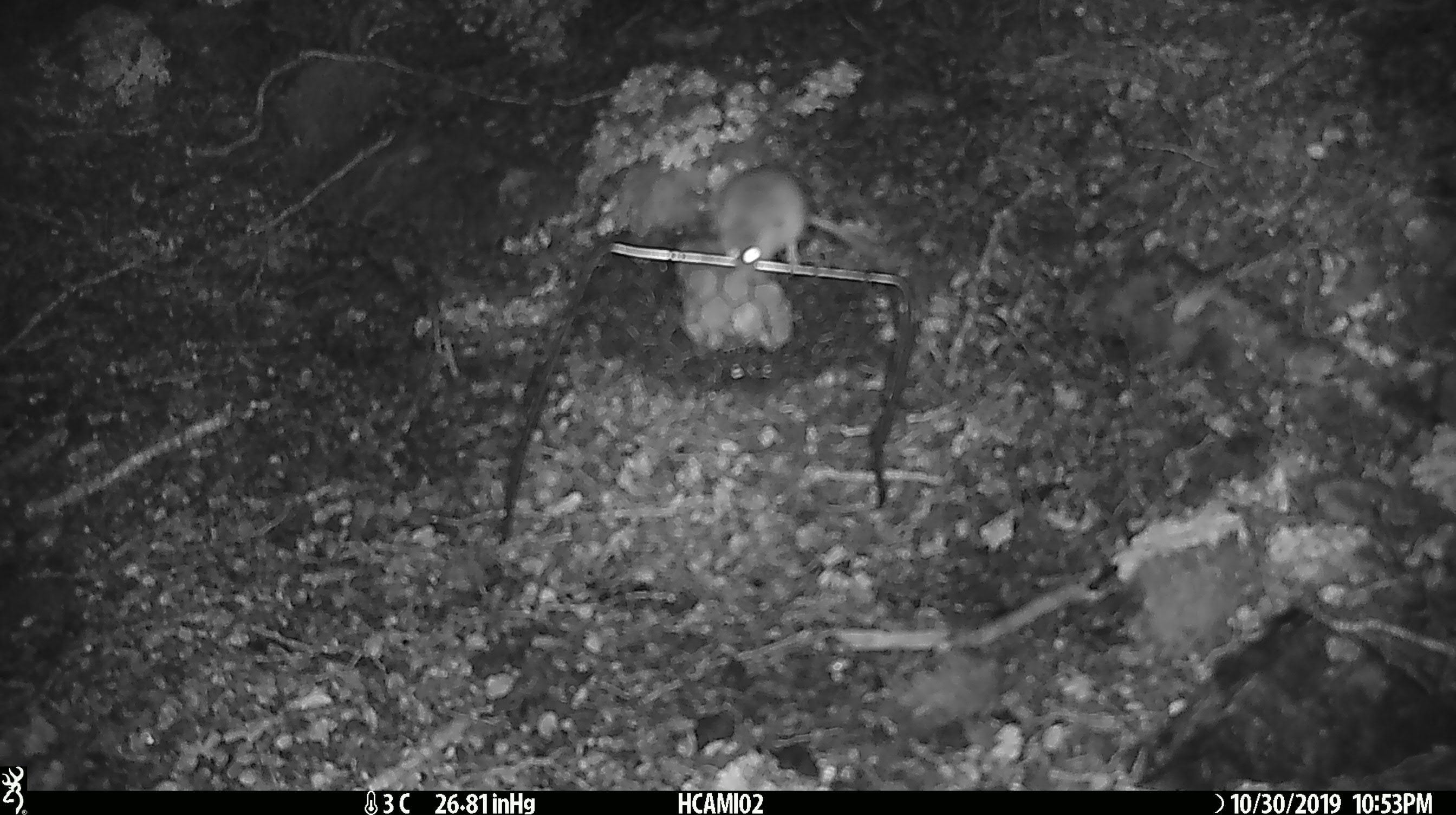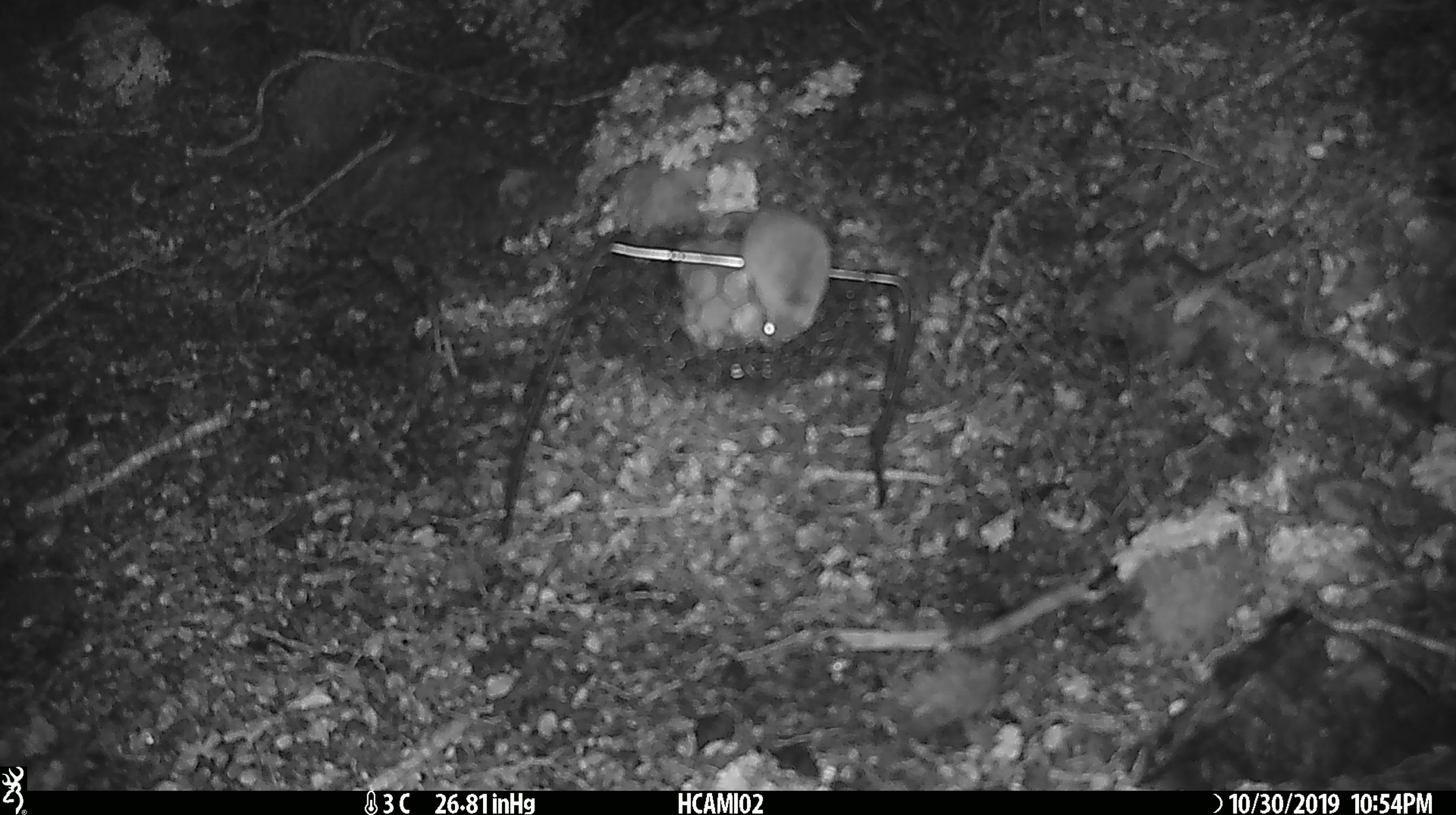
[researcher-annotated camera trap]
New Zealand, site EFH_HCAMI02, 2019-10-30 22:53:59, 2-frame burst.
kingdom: Animalia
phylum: Chordata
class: Mammalia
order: Rodentia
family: Muridae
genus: Mus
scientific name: Mus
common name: mouse